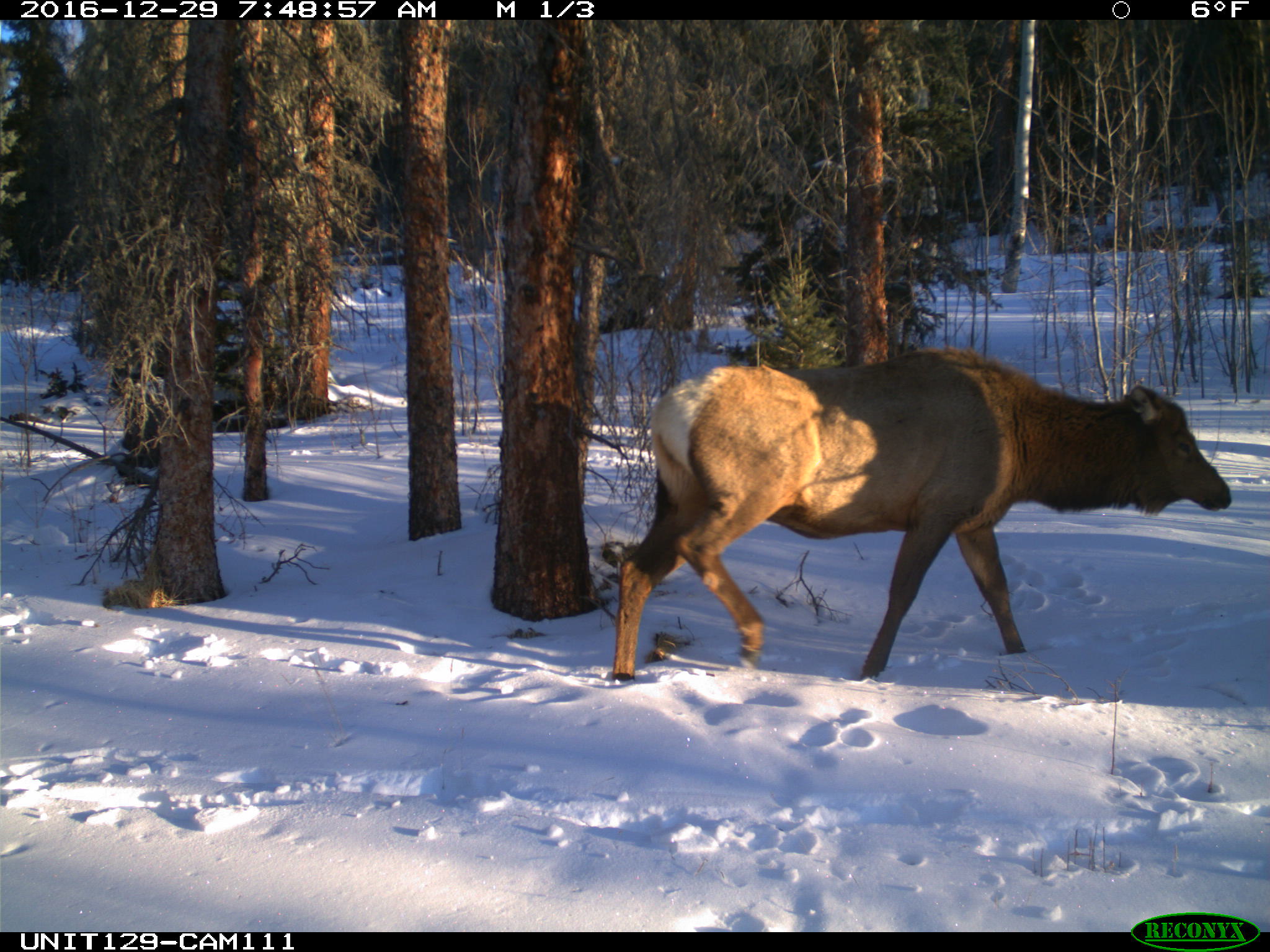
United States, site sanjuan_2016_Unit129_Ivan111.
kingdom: Animalia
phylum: Chordata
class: Mammalia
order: Artiodactyla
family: Cervidae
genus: Cervus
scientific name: Cervus elaphus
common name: red deer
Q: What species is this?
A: Cervus elaphus (red deer).